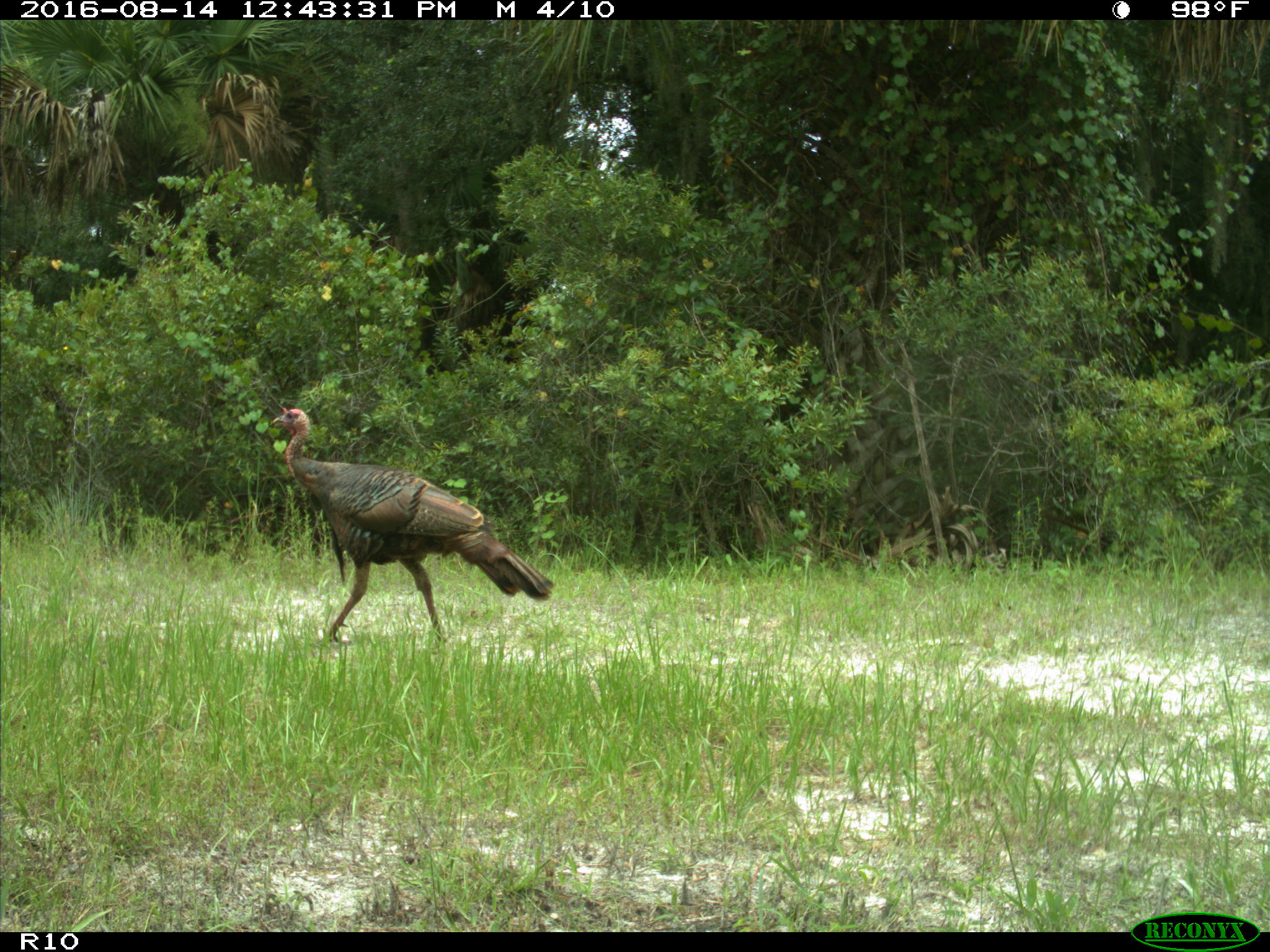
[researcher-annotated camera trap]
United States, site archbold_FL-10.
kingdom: Animalia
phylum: Chordata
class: Aves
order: Galliformes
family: Phasianidae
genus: Meleagris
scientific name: Meleagris gallopavo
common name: wild turkey